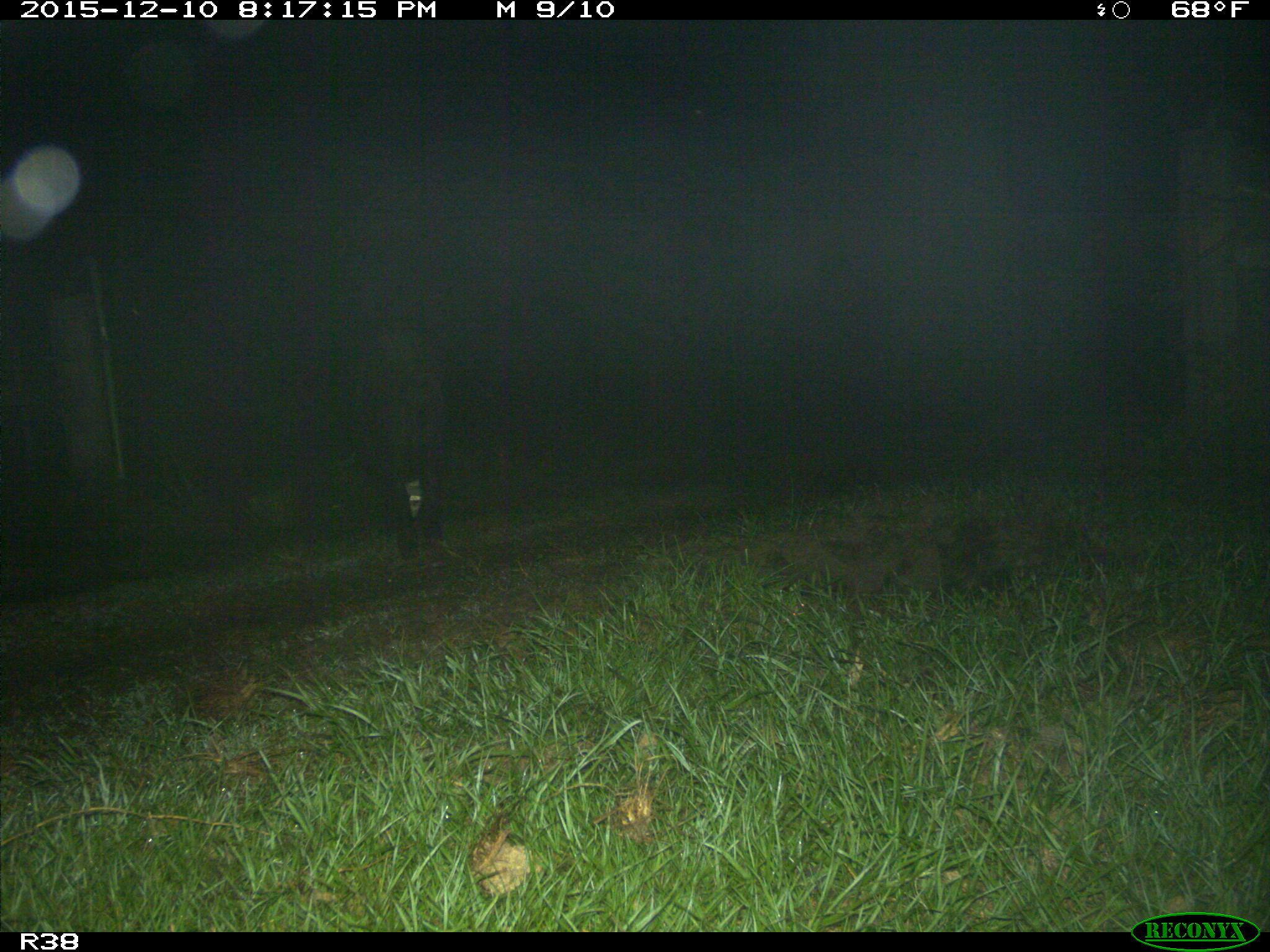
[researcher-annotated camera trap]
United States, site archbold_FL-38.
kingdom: Animalia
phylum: Chordata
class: Mammalia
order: Artiodactyla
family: Suidae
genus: Sus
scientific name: Sus scrofa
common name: wild boar